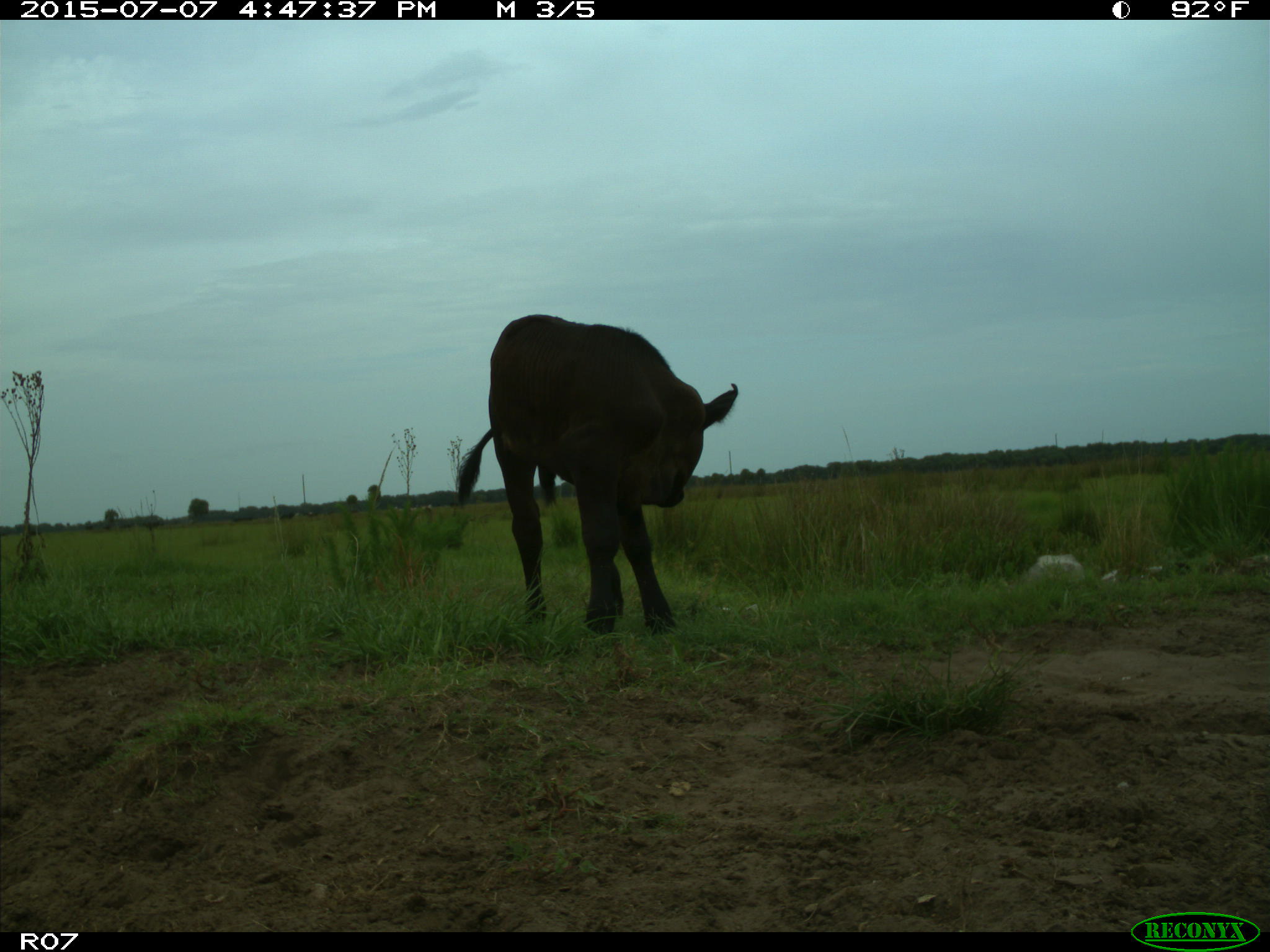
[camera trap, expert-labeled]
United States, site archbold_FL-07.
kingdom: Animalia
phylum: Chordata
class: Mammalia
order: Artiodactyla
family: Bovidae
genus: Bos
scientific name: Bos taurus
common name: domestic cow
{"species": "Bos taurus (domestic cow)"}